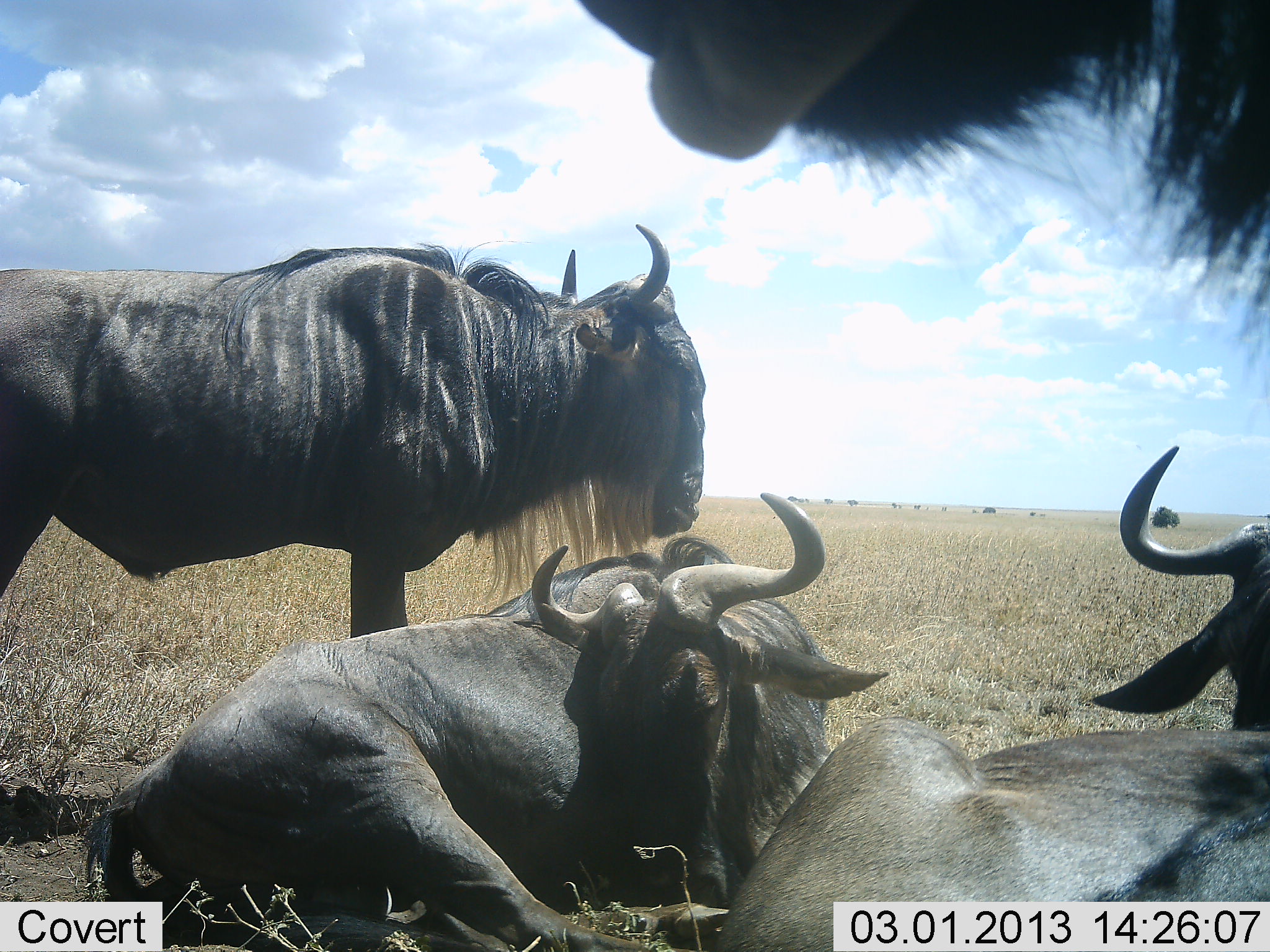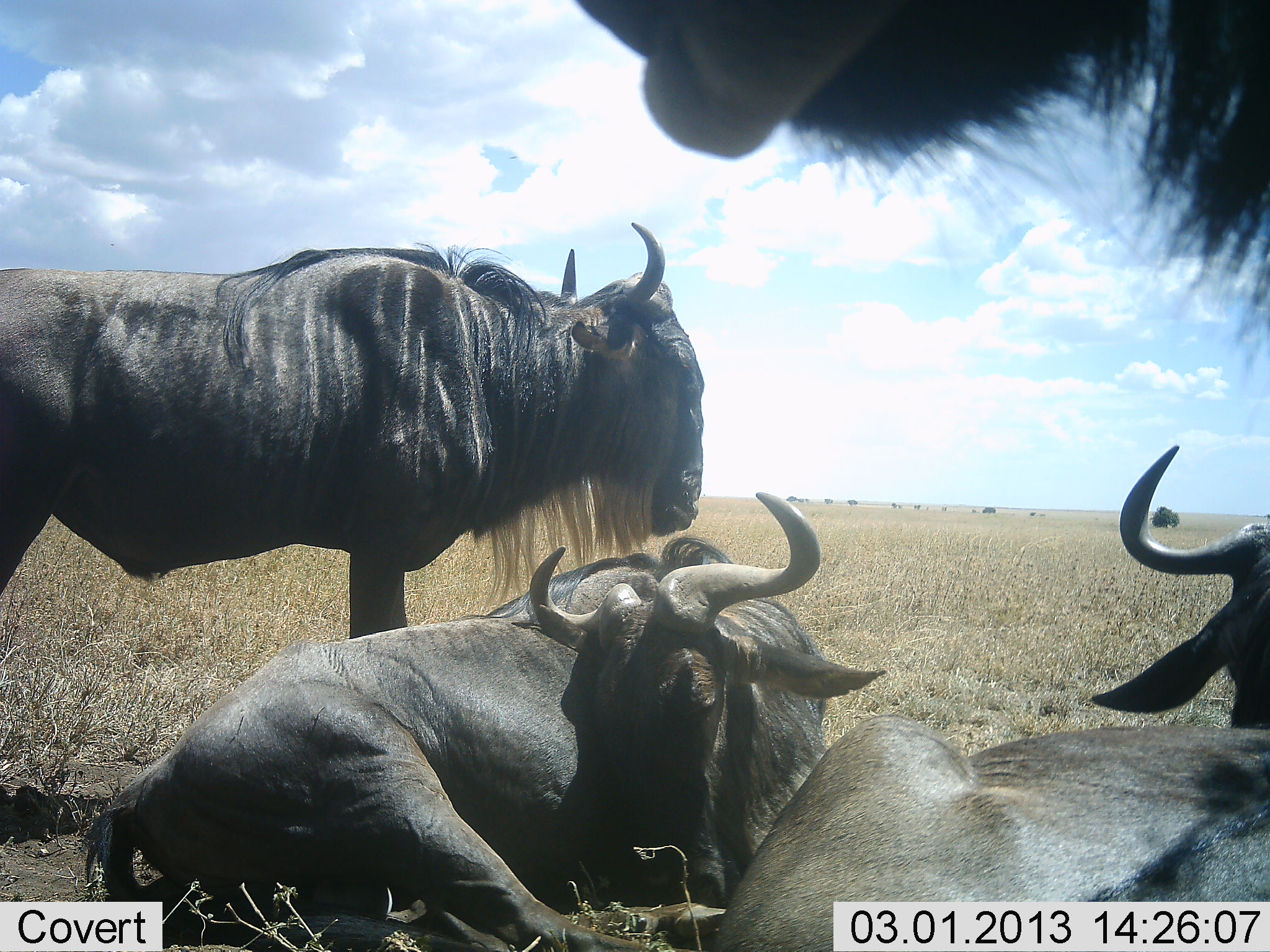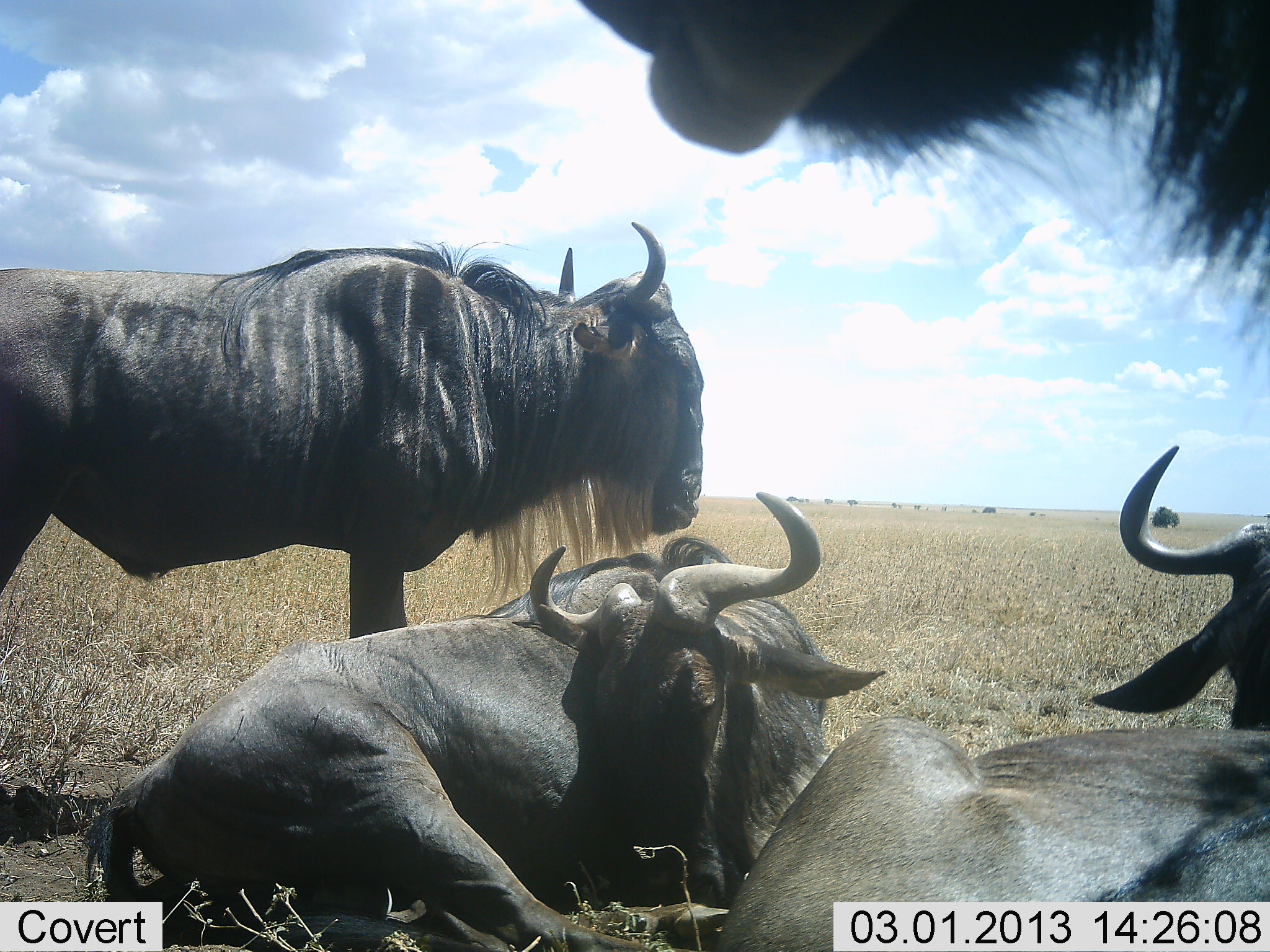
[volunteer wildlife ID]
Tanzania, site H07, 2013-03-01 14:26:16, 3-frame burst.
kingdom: Animalia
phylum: Chordata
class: Mammalia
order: Artiodactyla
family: Bovidae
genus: Connochaetes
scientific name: Connochaetes taurinus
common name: blue wildebeest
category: wildebeest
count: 4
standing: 78%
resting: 100%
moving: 0%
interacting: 0%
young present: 0%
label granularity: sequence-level